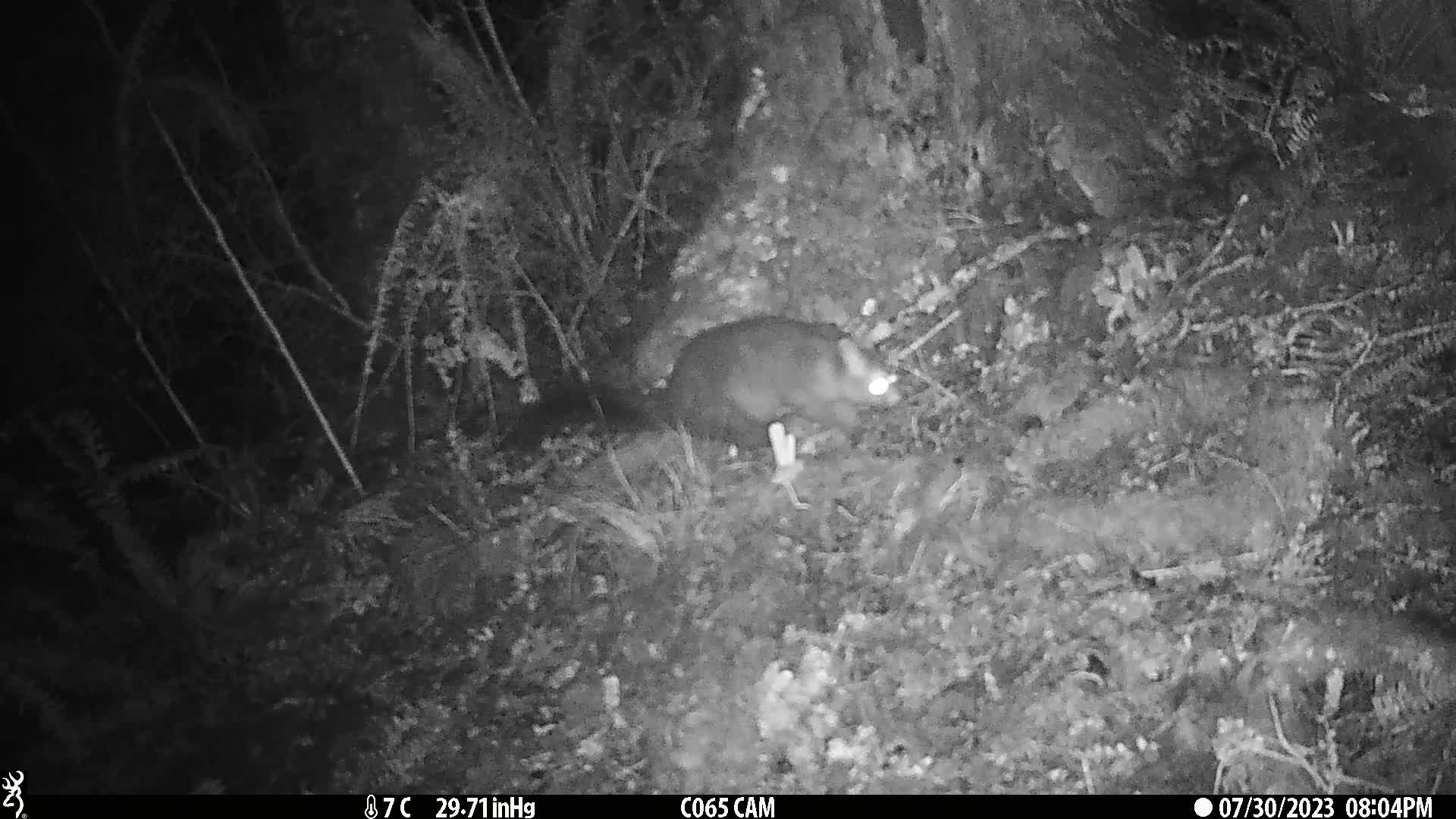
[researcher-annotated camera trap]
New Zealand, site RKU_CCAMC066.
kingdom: Animalia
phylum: Chordata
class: Mammalia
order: Diprotodontia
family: Phalangeridae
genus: Trichosurus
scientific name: Trichosurus vulpecula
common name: common brushtail possum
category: possum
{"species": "possum (common brushtail possum) (Trichosurus vulpecula)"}